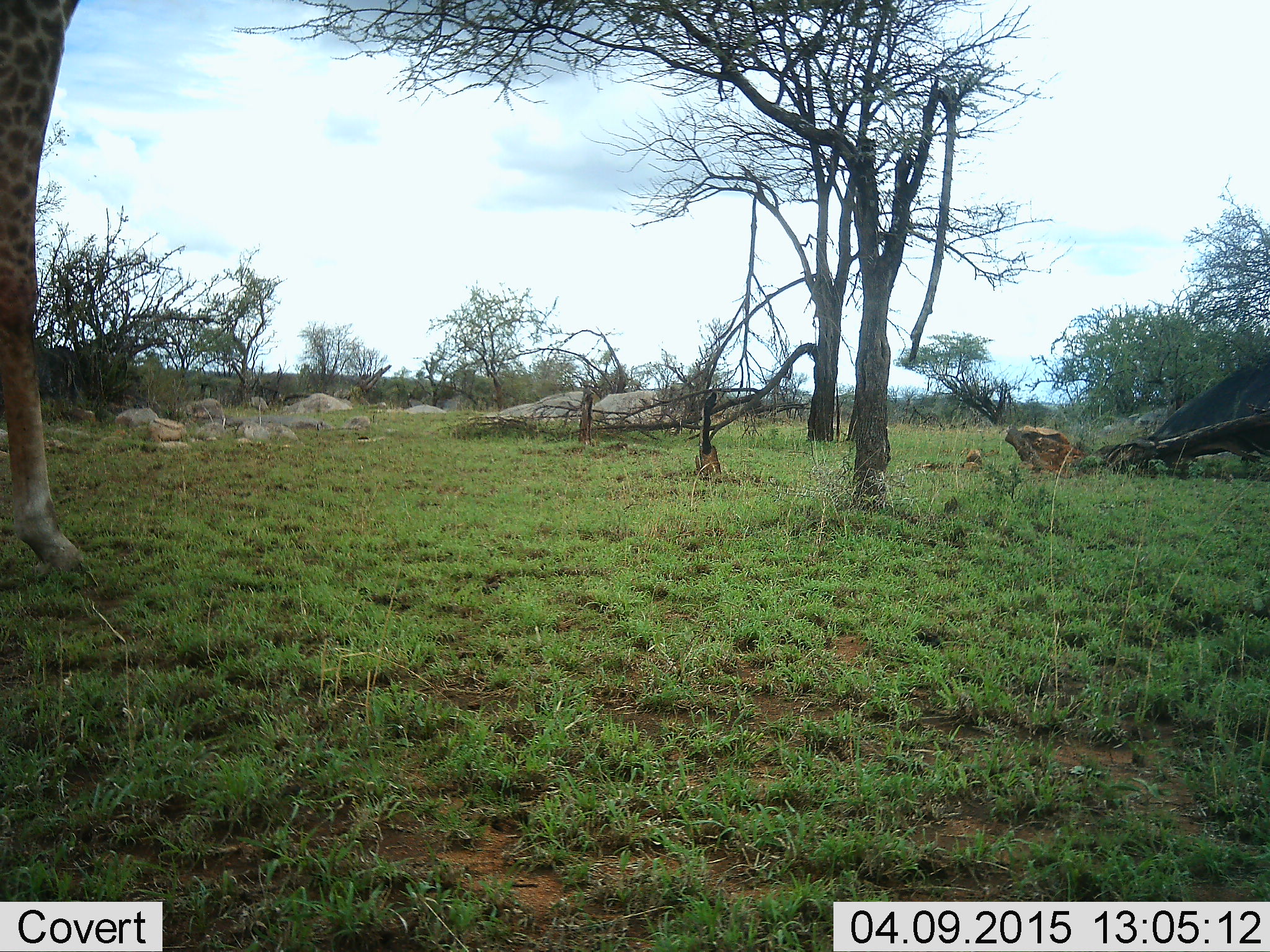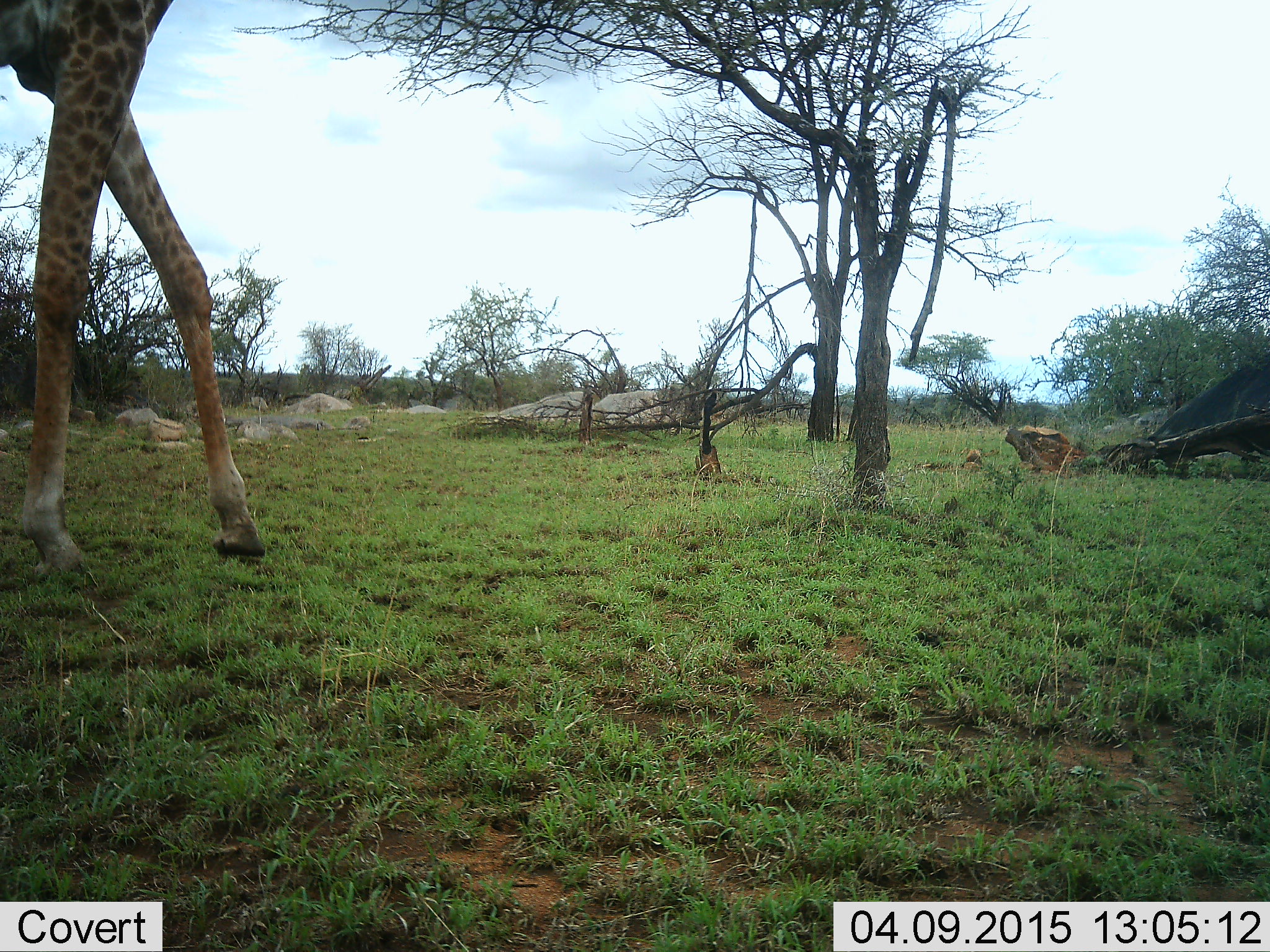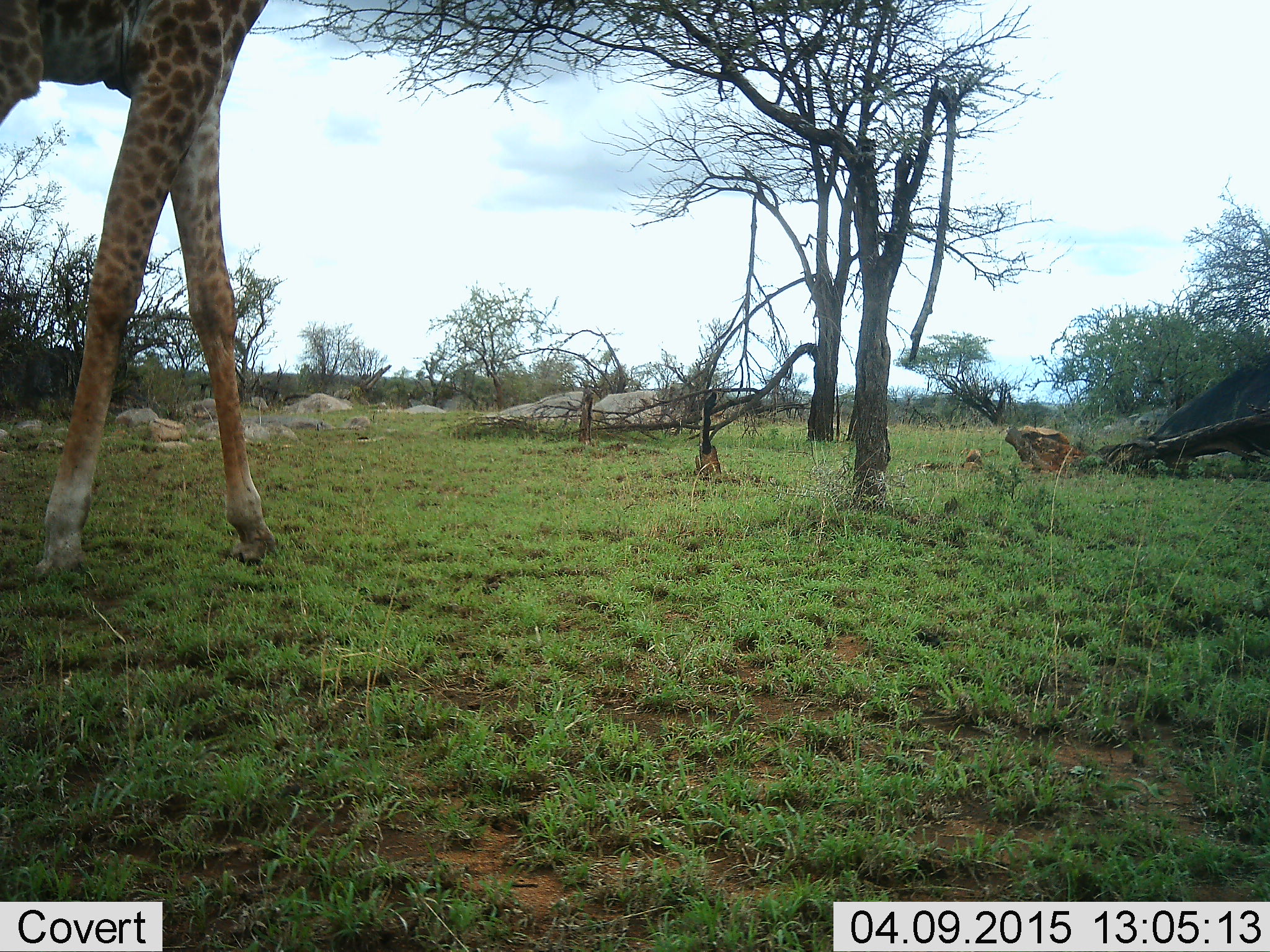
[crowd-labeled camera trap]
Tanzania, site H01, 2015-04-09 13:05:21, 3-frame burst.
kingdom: Animalia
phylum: Chordata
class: Mammalia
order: Artiodactyla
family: Giraffidae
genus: Giraffa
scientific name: Giraffa camelopardalis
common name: giraffe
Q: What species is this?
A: Giraffe (Giraffa camelopardalis).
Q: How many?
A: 1.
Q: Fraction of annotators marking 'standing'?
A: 0%.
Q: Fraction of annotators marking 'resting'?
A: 0%.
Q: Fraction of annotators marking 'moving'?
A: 100%.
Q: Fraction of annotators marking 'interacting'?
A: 0%.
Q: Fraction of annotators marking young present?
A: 0%.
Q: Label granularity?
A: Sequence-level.